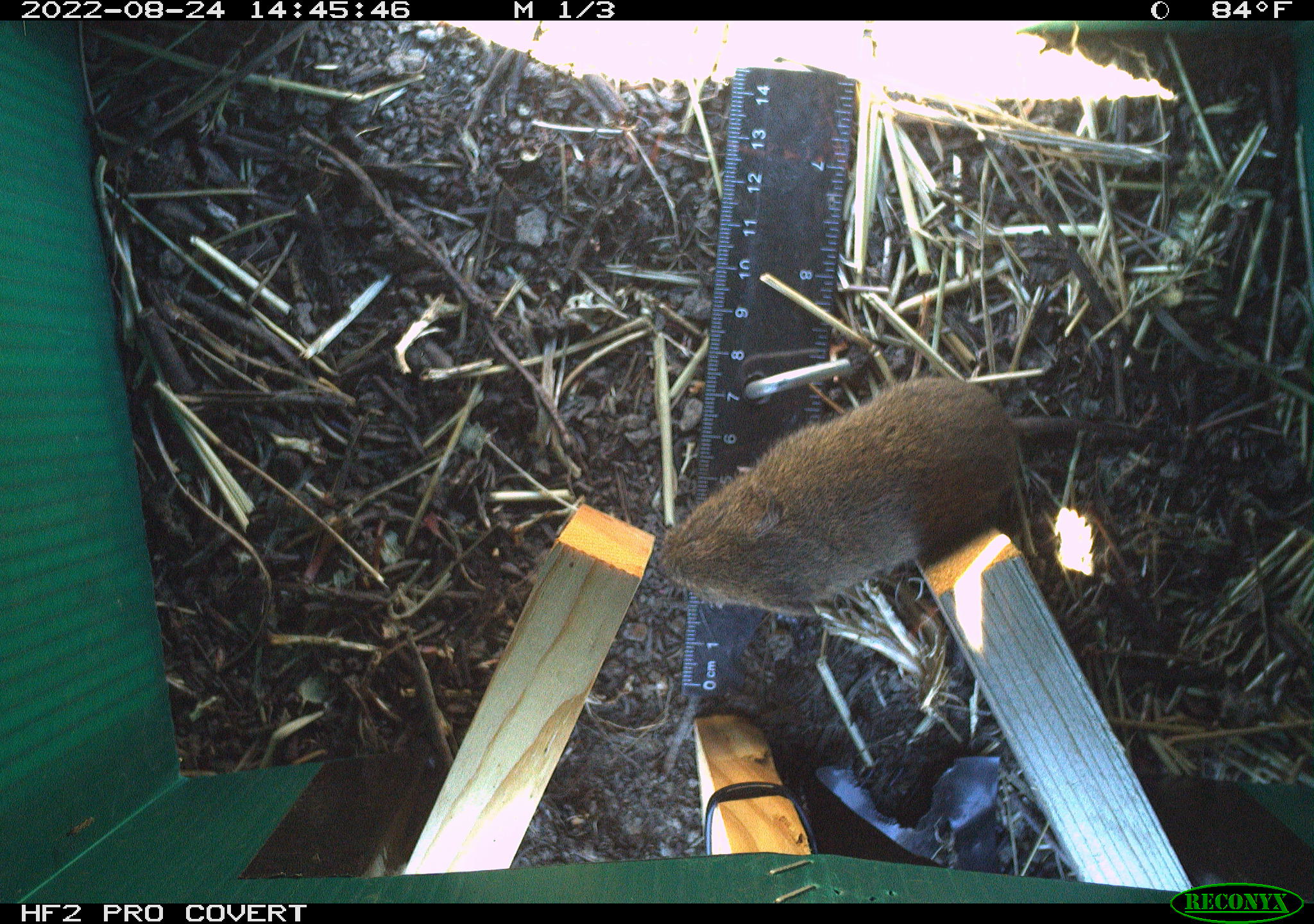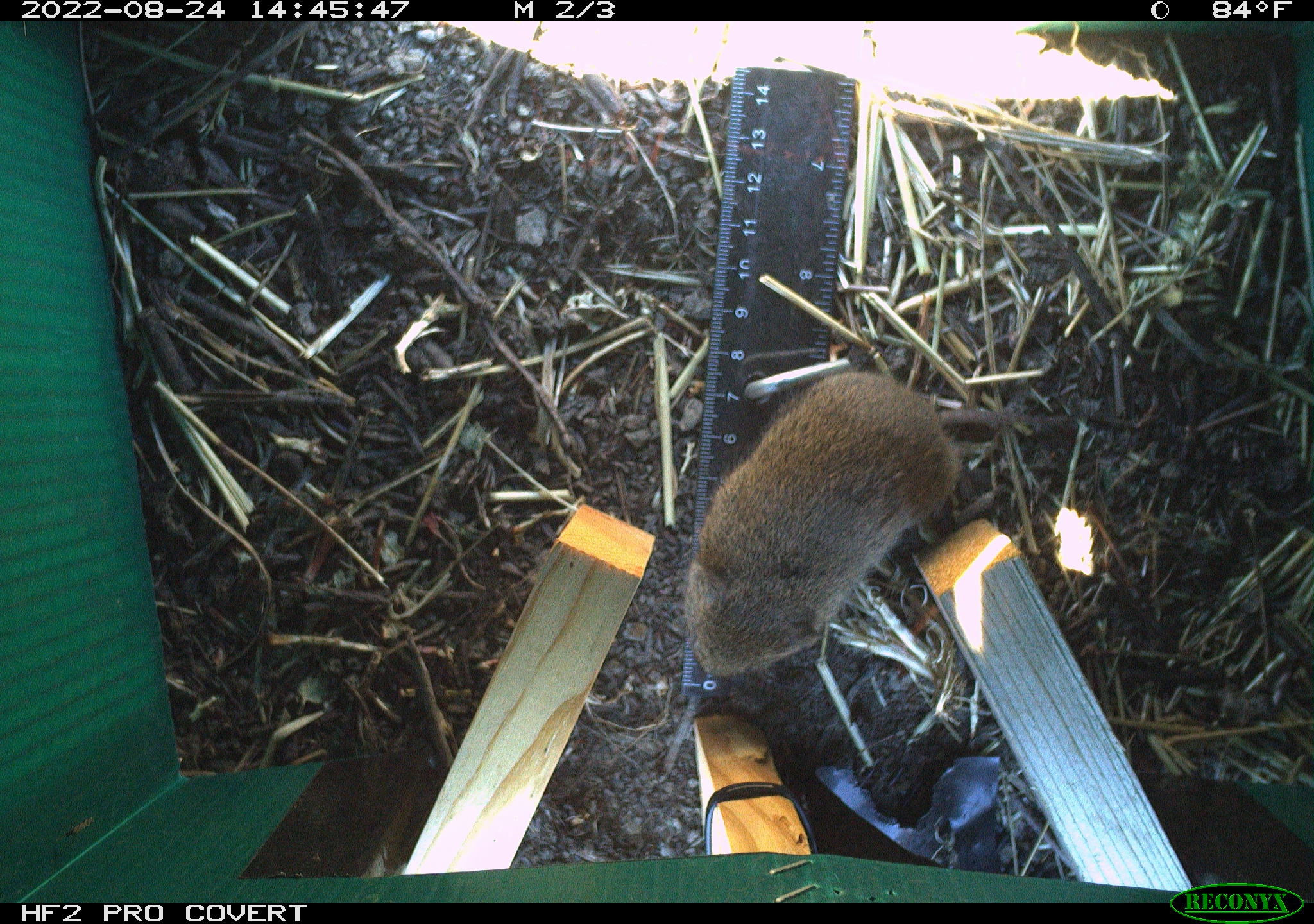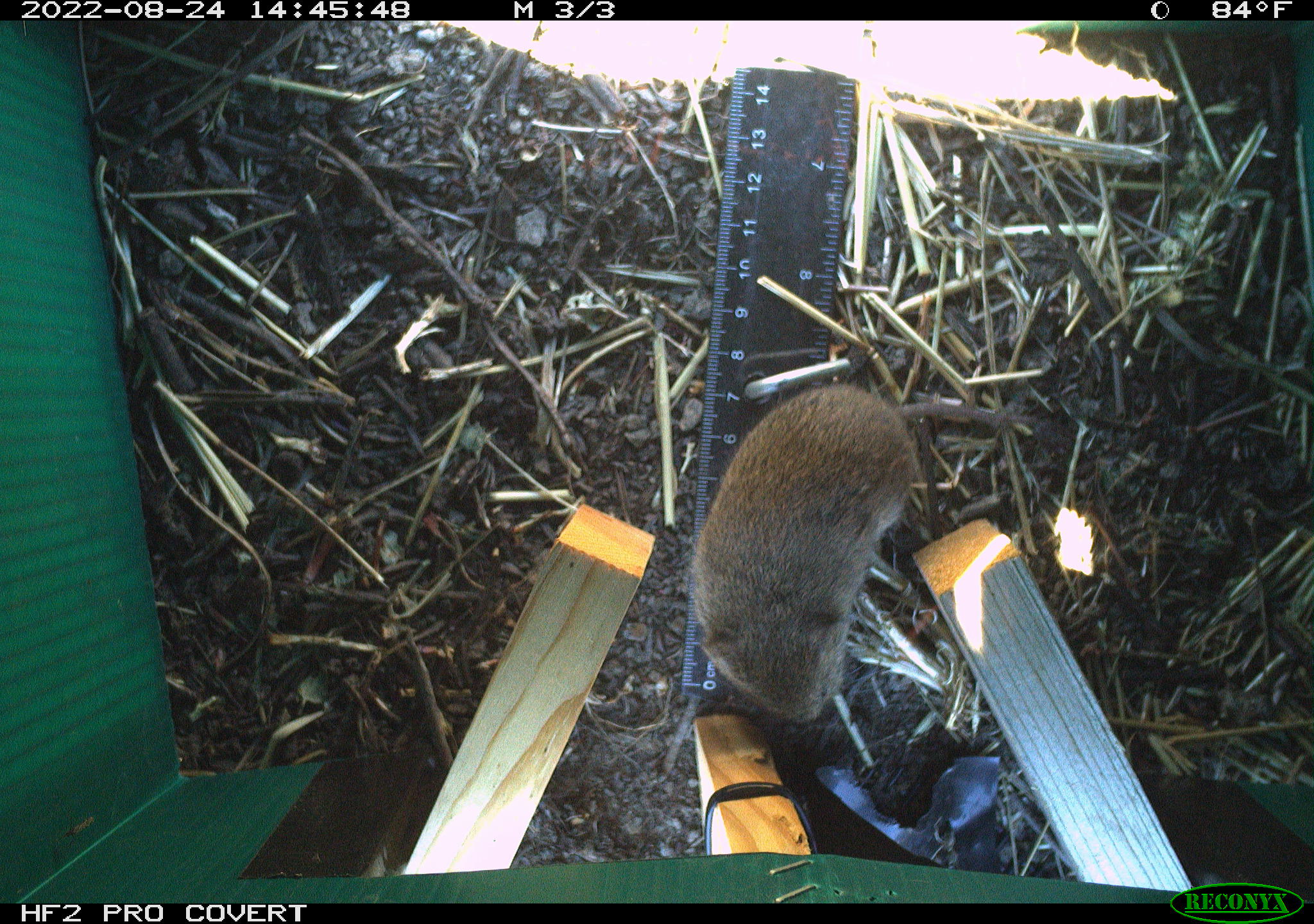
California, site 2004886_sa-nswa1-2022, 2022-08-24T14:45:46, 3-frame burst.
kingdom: Animalia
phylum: Chordata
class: Mammalia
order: Rodentia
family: Cricetidae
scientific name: Cricetidae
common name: hamsters, voles, lemmings, and allies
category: cricetidae family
Cricetidae family (hamsters, voles, lemmings, and allies) (Cricetidae).